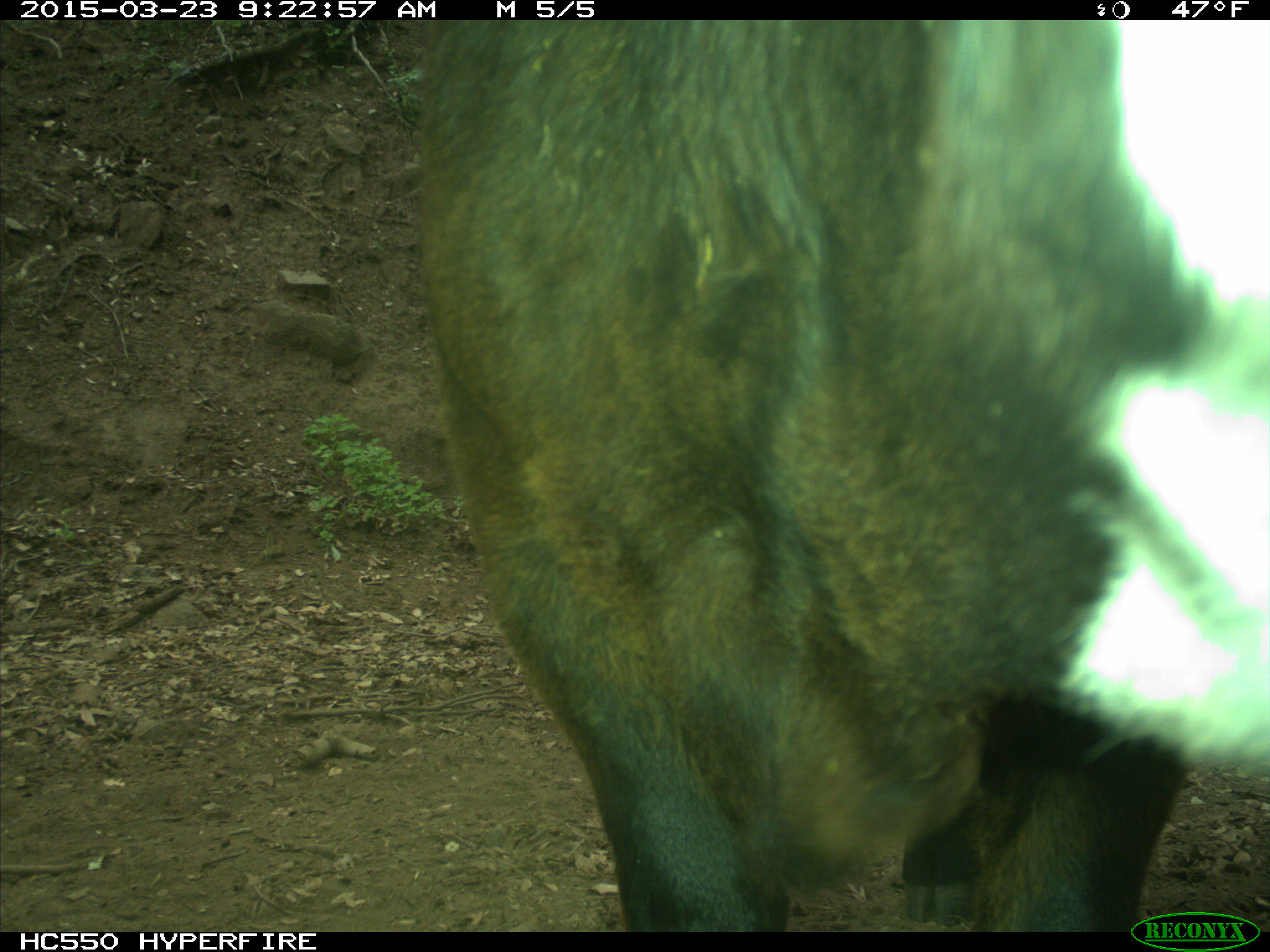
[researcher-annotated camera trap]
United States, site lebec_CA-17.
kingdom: Animalia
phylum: Chordata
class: Mammalia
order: Artiodactyla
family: Bovidae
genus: Bos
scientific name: Bos taurus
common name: domestic cow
Bos taurus (domestic cow).